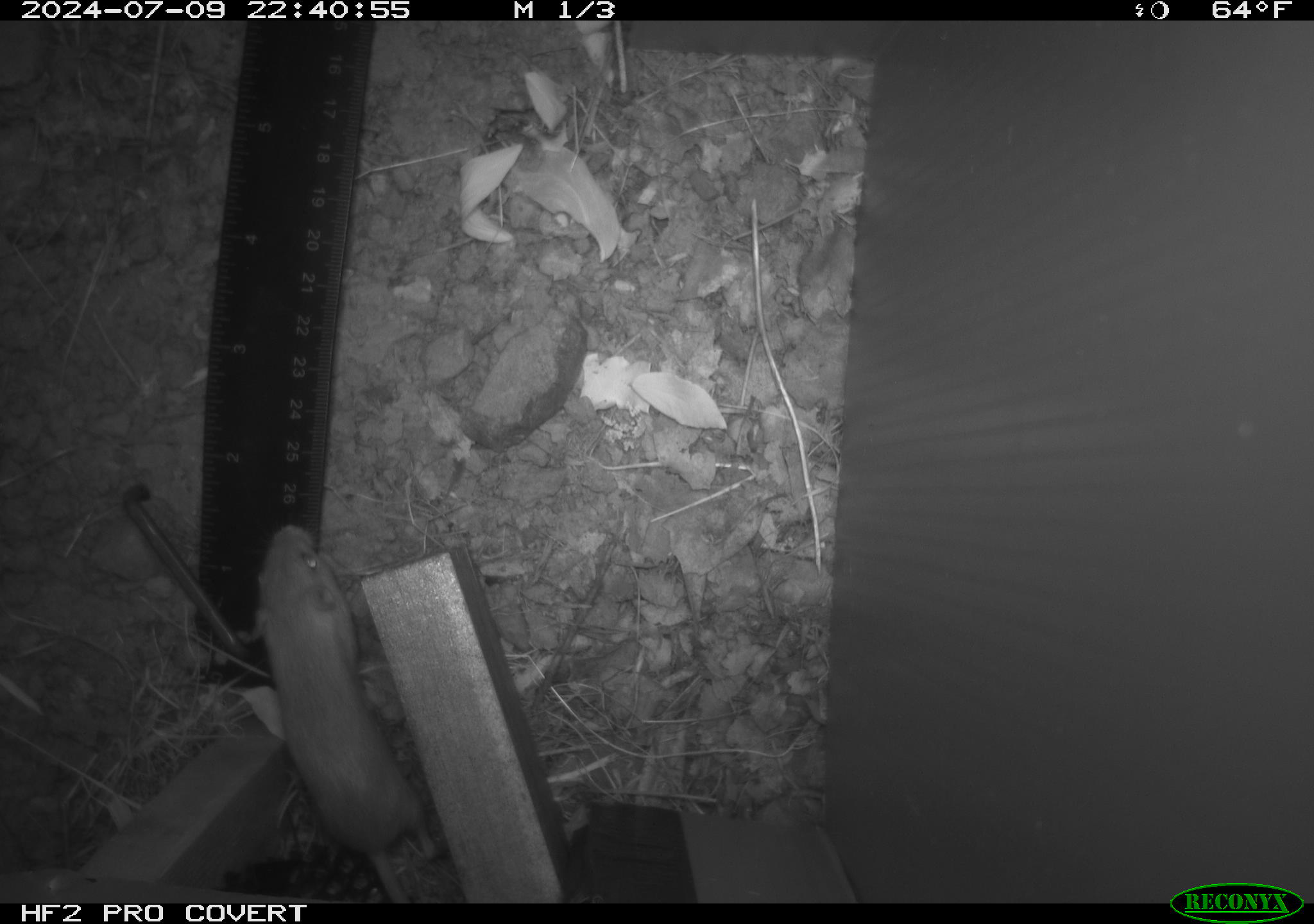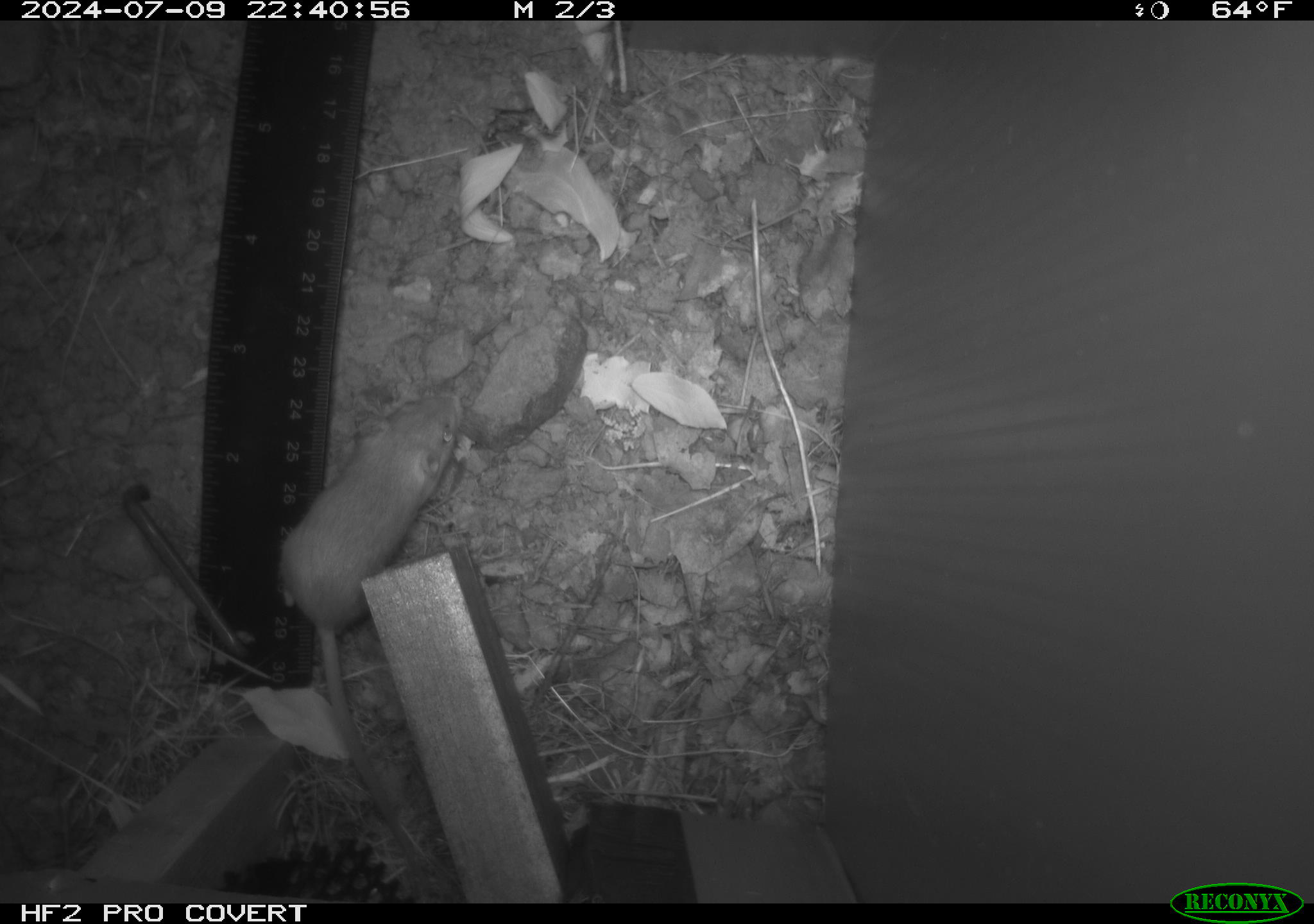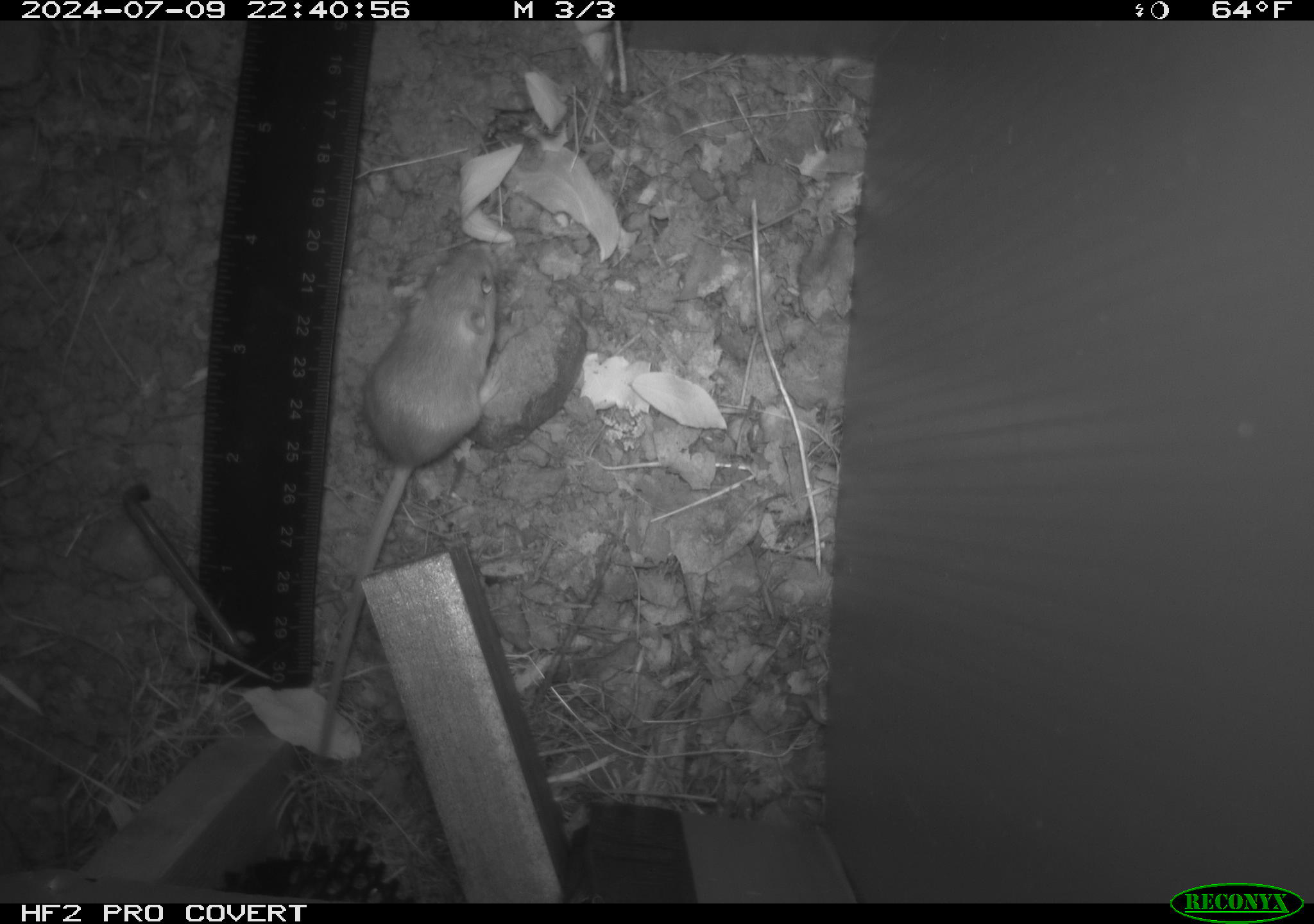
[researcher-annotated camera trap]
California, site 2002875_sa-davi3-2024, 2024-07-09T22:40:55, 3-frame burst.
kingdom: Animalia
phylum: Chordata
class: Mammalia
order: Rodentia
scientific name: Rodentia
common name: mouse species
Mouse species (Rodentia).